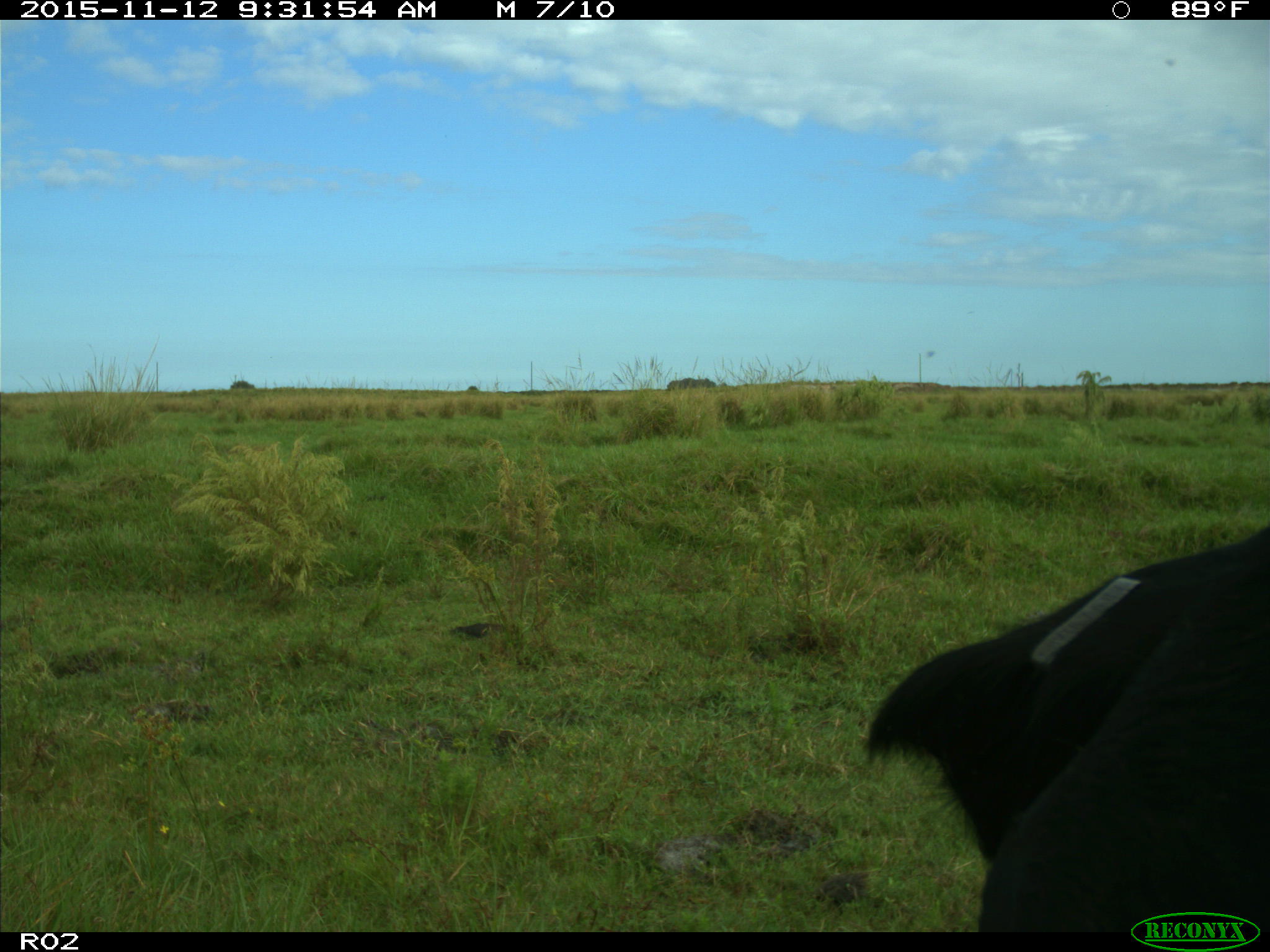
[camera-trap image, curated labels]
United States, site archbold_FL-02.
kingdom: Animalia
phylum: Chordata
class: Mammalia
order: Artiodactyla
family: Bovidae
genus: Bos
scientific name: Bos taurus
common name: domestic cow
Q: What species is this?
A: Bos taurus (domestic cow).